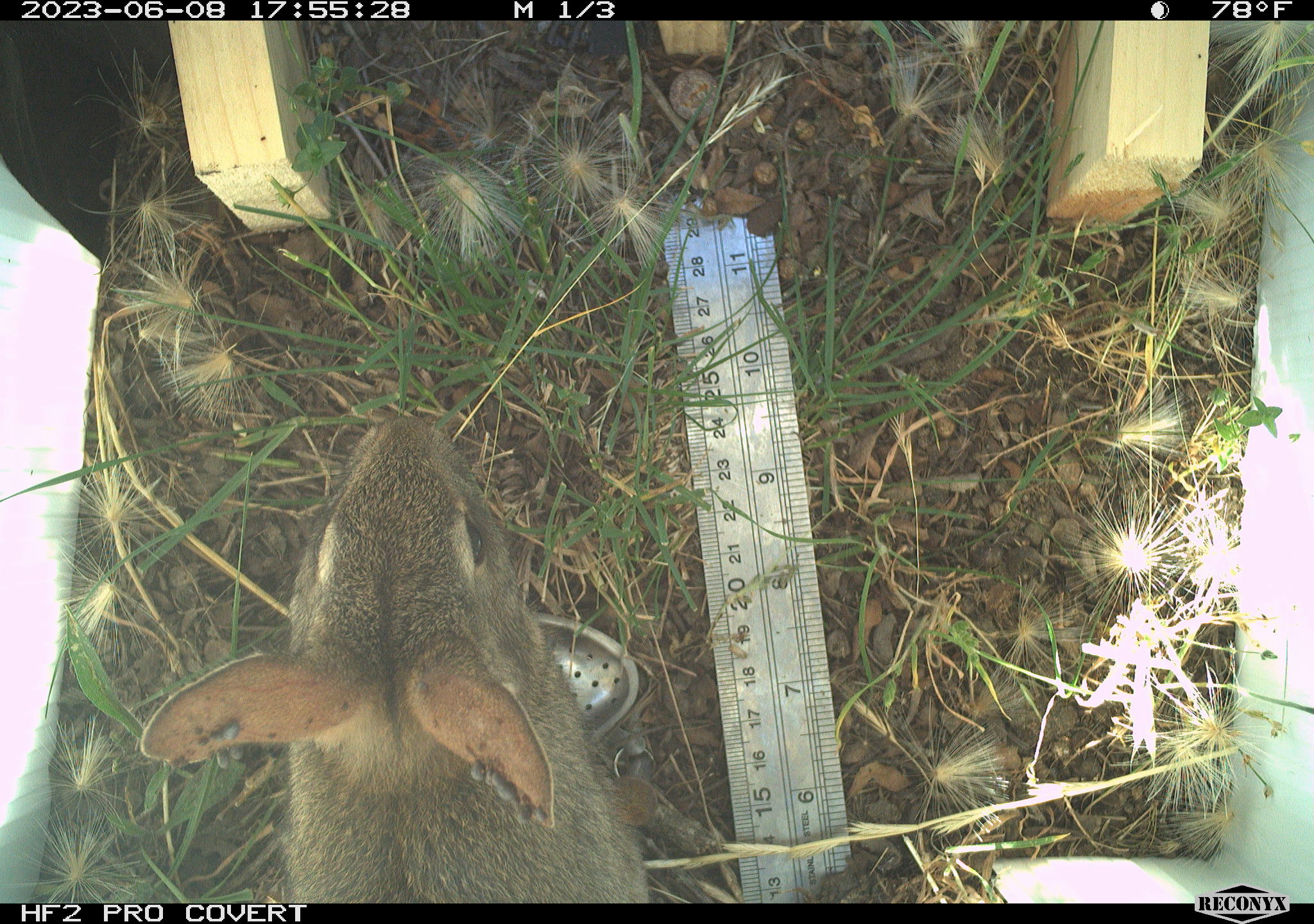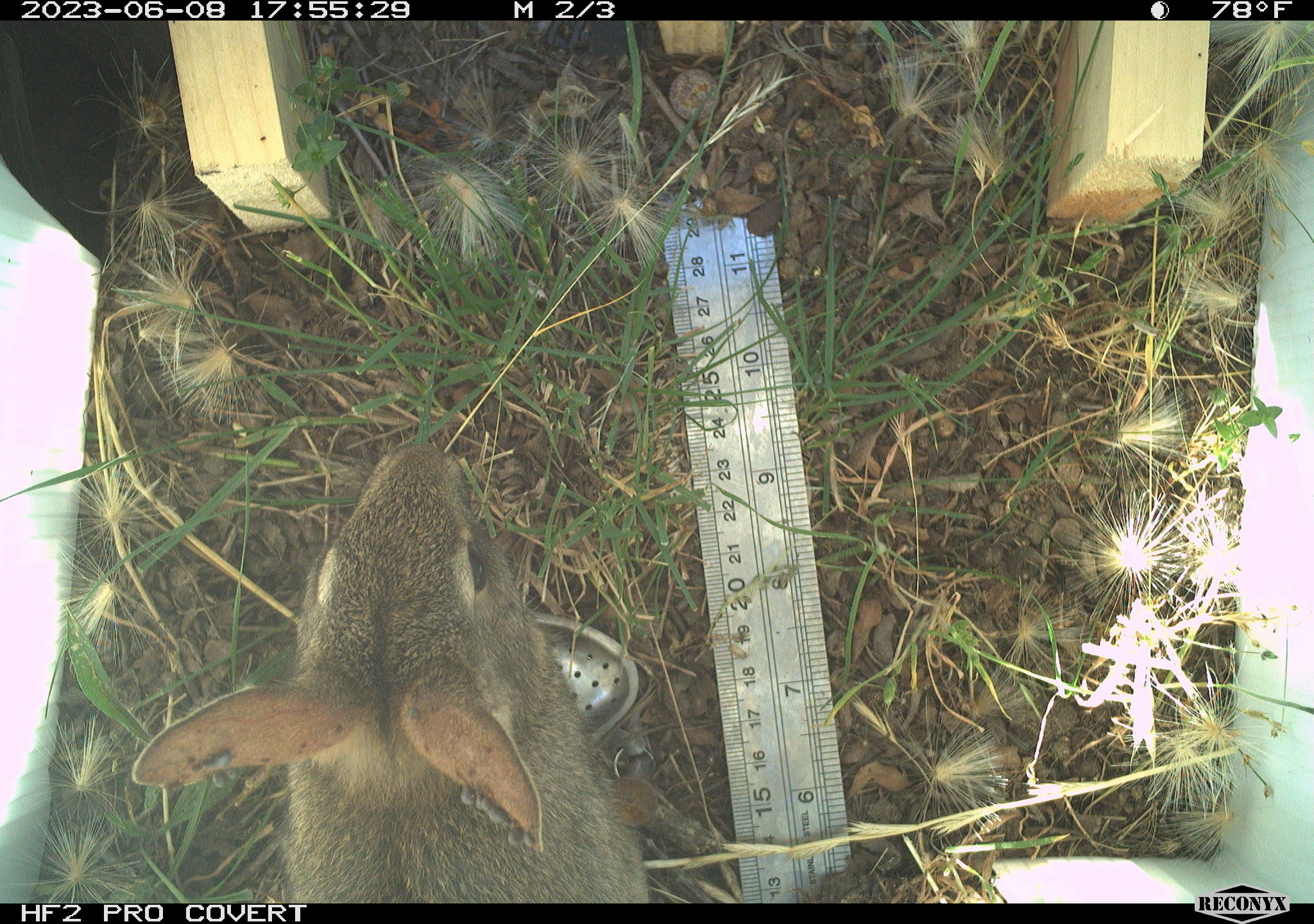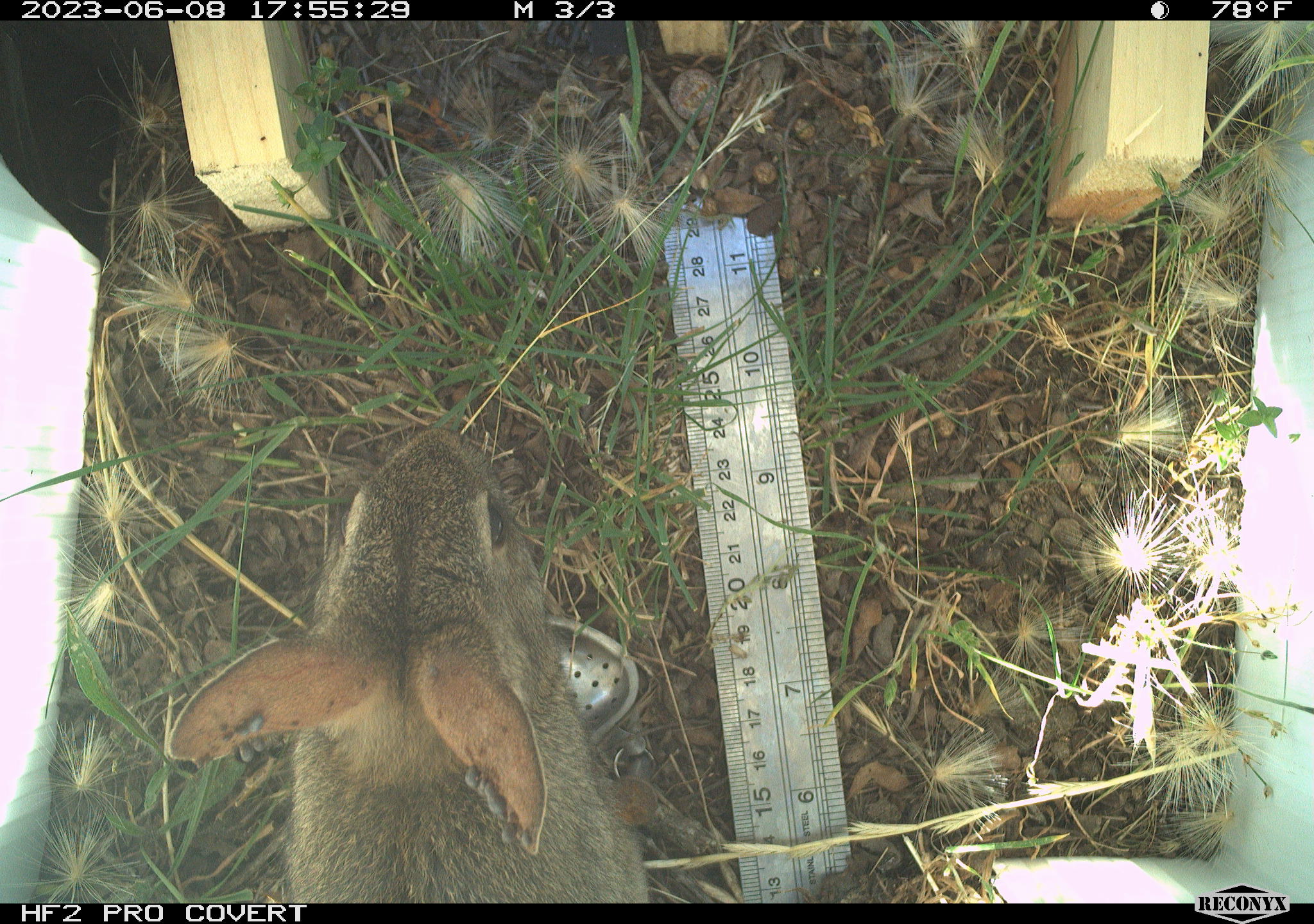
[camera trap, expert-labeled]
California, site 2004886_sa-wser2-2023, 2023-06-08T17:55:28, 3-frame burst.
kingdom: Animalia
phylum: Chordata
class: Mammalia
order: Lagomorpha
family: Leporidae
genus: Sylvilagus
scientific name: Sylvilagus bachmani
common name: brush rabbit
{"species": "brush rabbit (Sylvilagus bachmani)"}